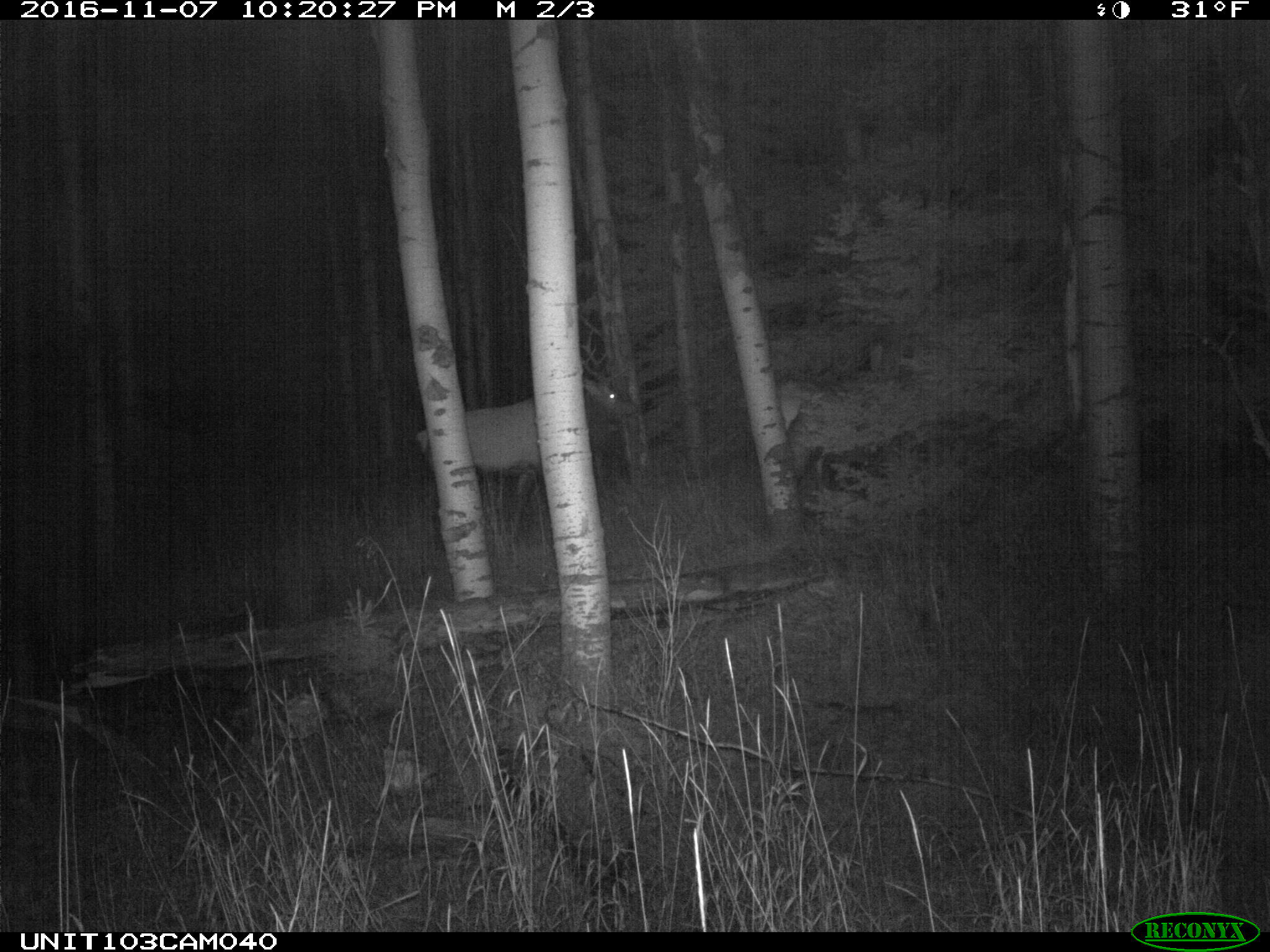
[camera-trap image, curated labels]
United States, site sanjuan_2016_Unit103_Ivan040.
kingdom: Animalia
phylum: Chordata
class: Mammalia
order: Artiodactyla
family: Cervidae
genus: Cervus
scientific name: Cervus elaphus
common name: red deer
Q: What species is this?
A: Cervus elaphus (red deer).